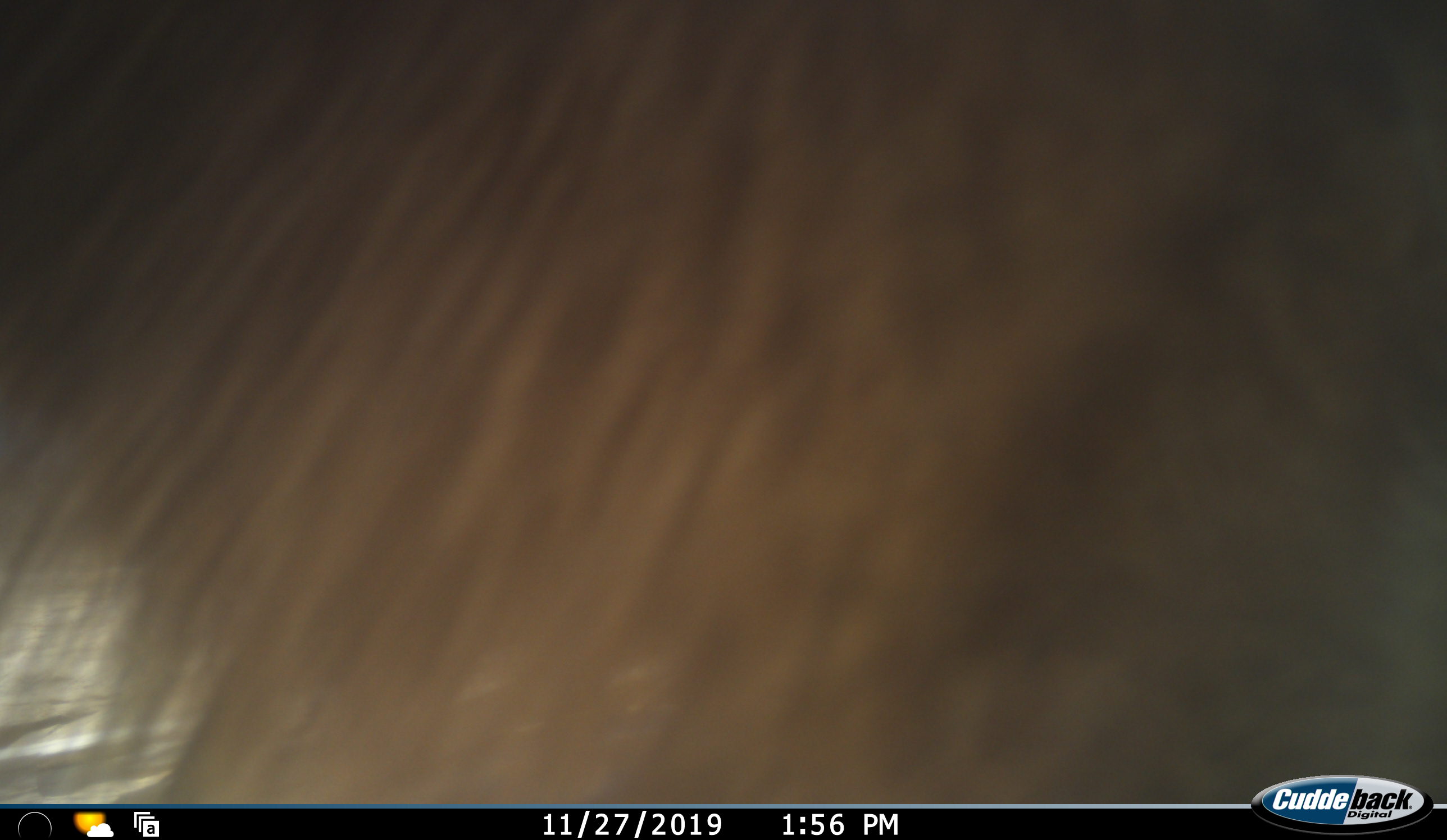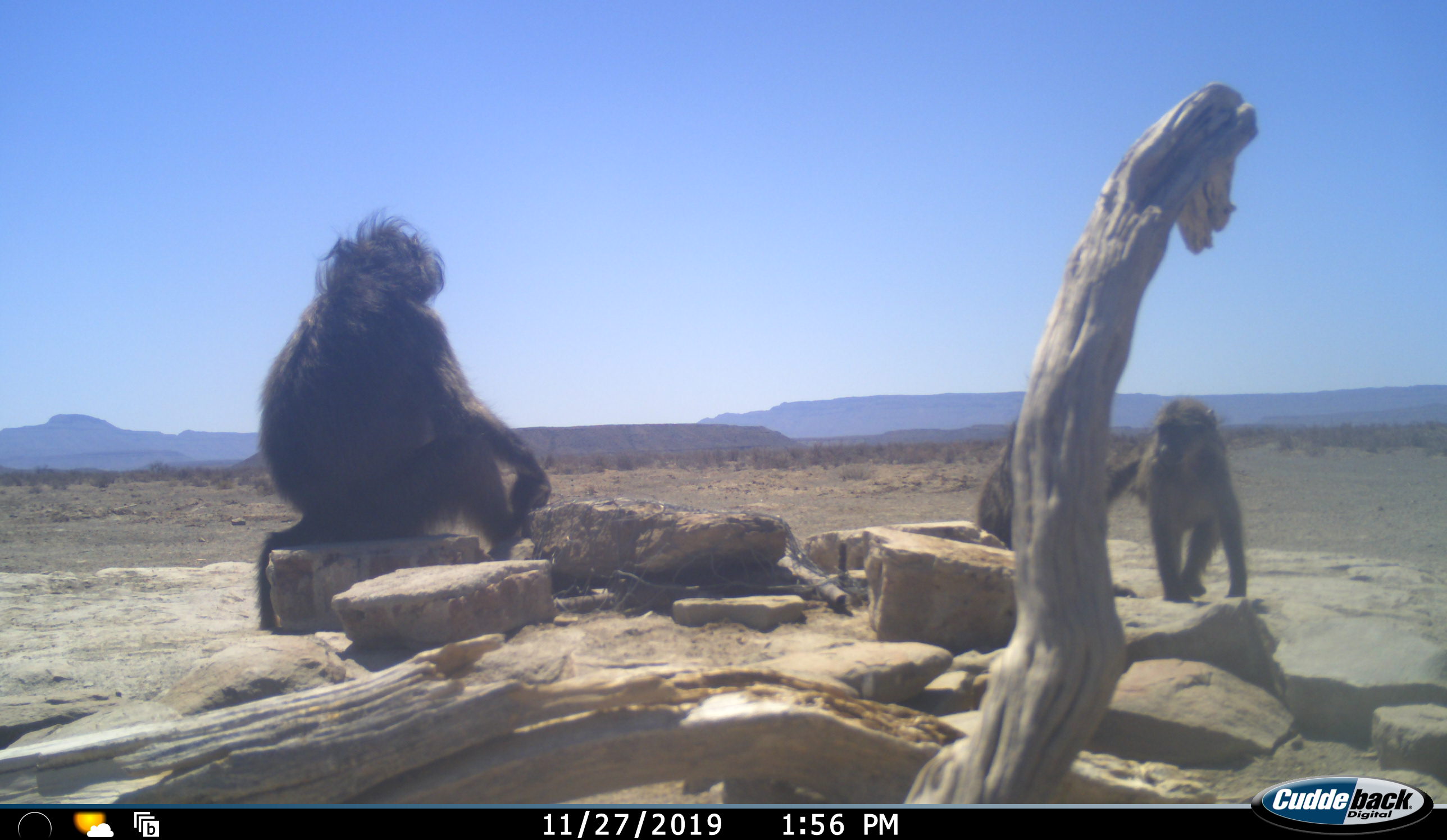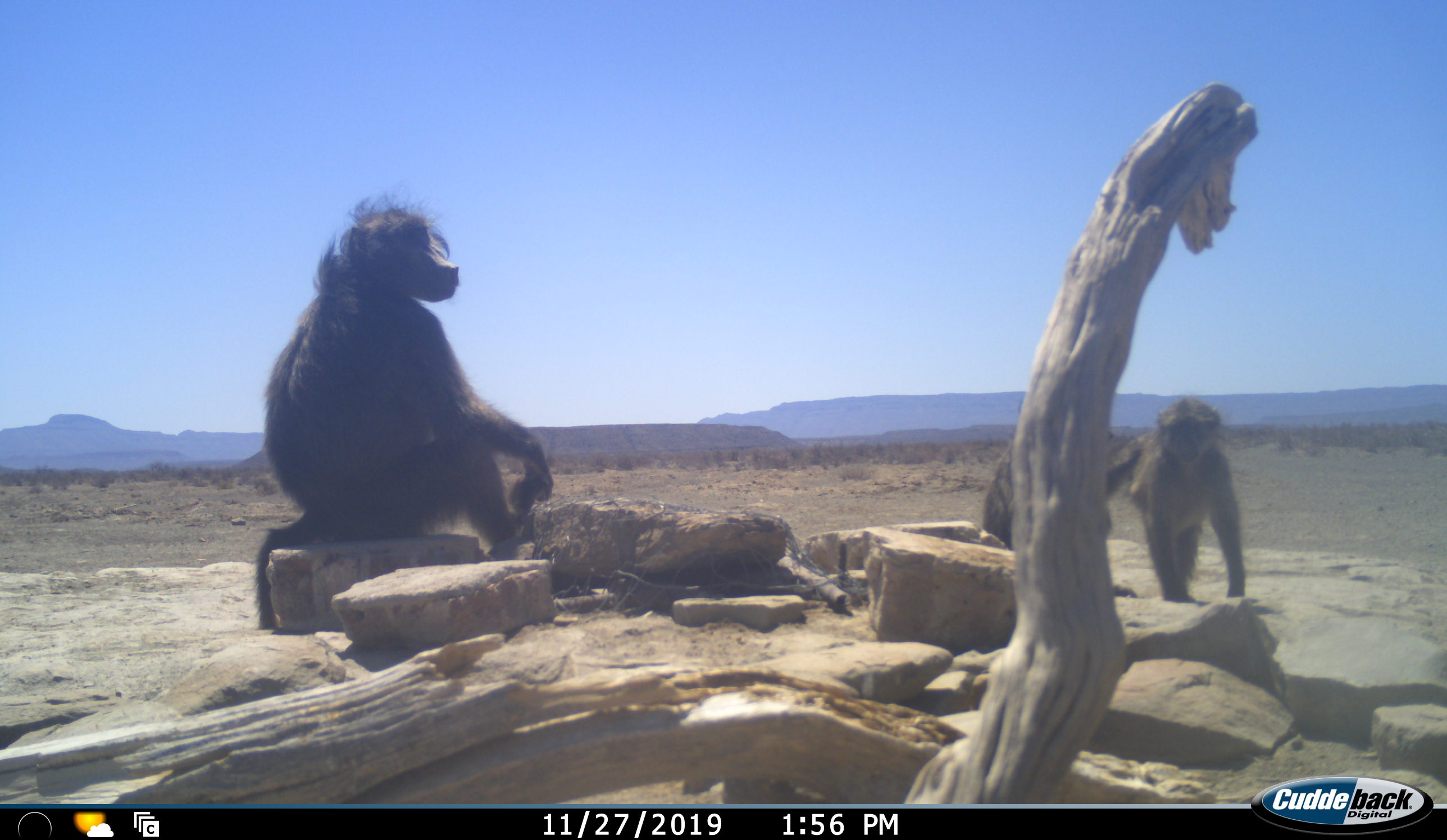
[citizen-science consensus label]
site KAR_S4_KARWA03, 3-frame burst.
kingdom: Animalia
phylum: Chordata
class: Mammalia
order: Primates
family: Cercopithecidae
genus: Papio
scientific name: Papio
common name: baboon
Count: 4.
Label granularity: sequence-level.